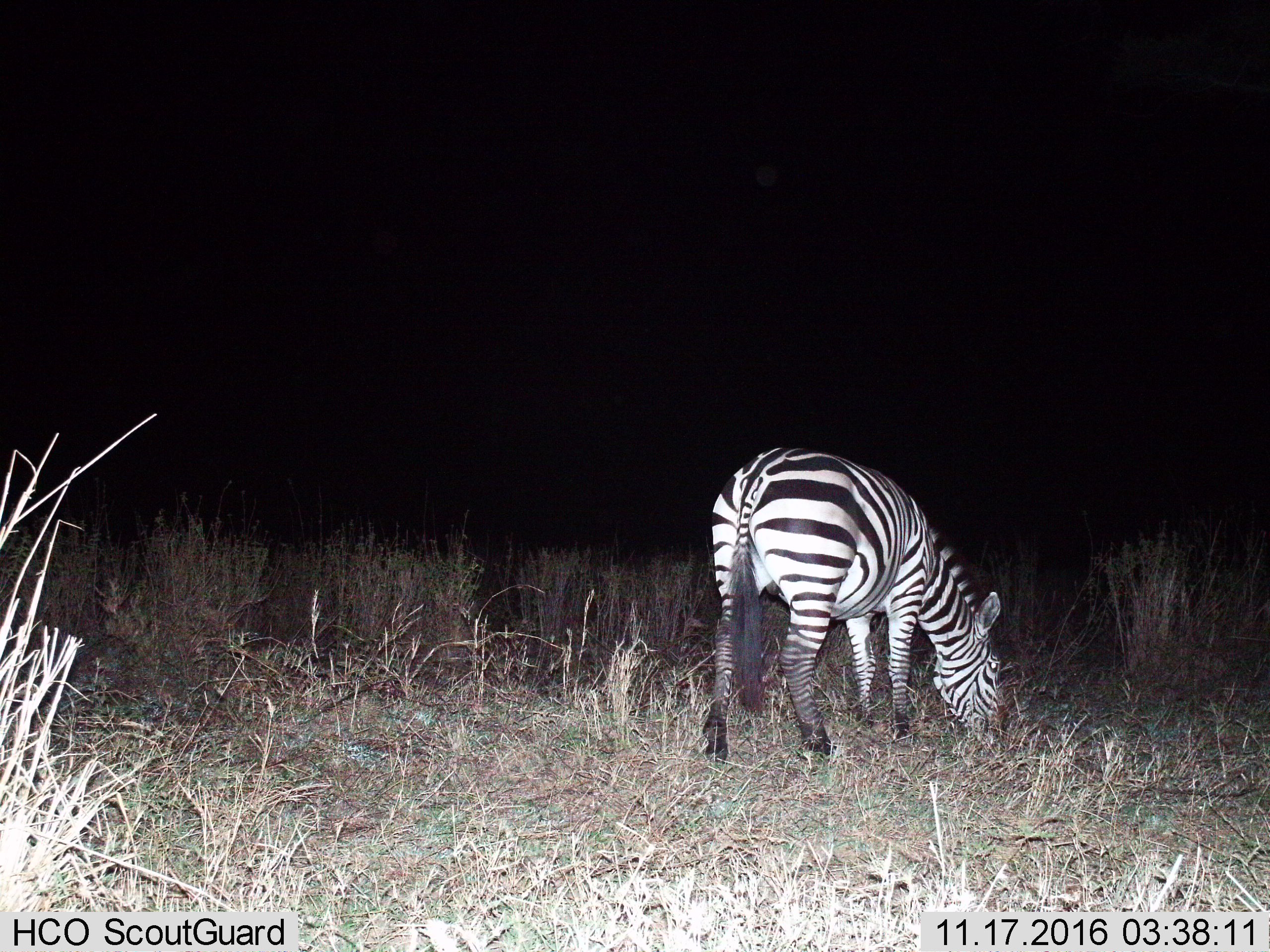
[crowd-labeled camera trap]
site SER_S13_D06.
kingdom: Animalia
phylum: Chordata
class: Mammalia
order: Perissodactyla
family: Equidae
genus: Equus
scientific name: Equus quagga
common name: plains zebra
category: zebraplains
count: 1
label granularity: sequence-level